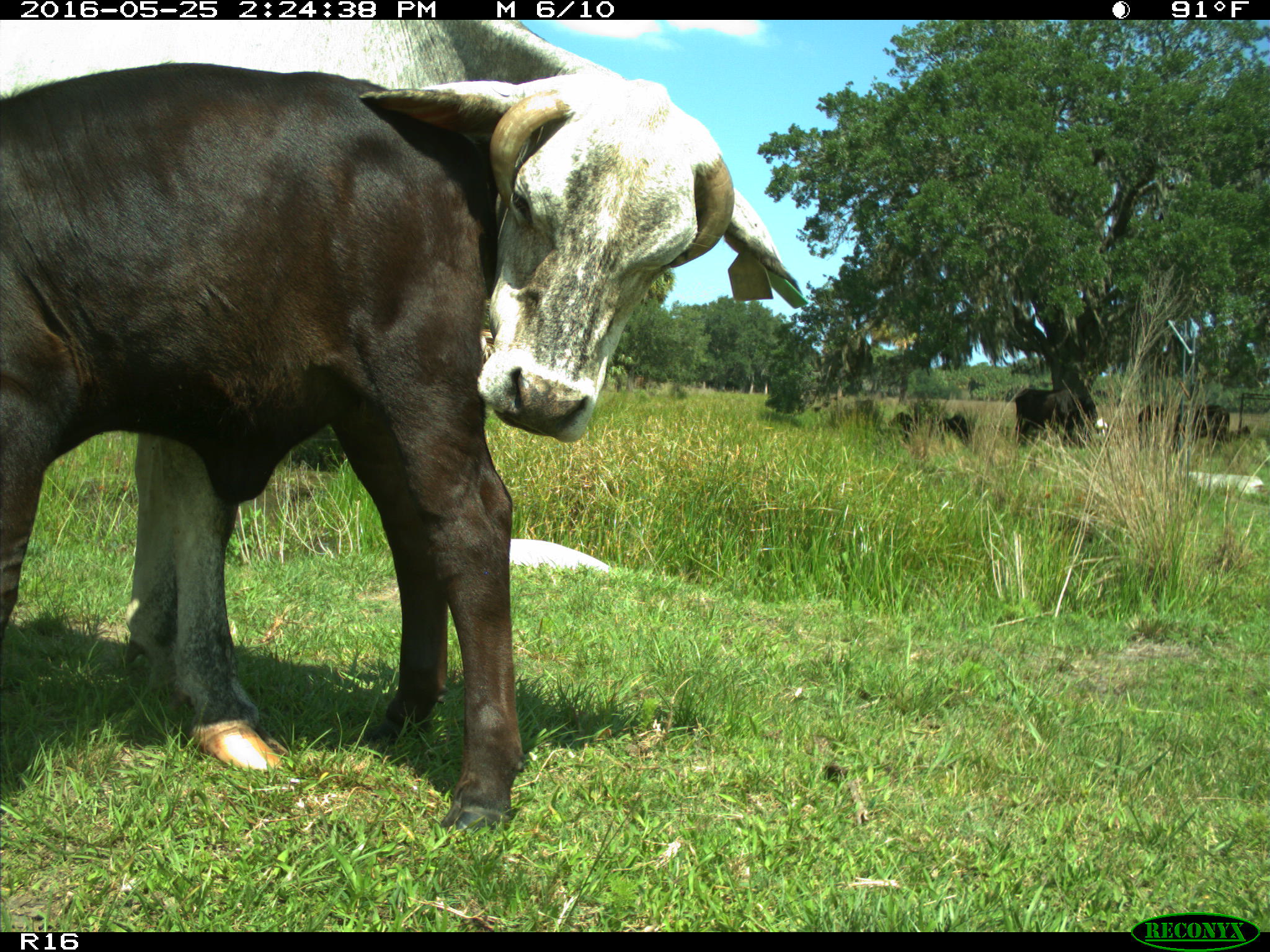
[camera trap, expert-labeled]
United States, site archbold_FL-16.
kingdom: Animalia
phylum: Chordata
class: Mammalia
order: Artiodactyla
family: Bovidae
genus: Bos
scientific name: Bos taurus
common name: domestic cow